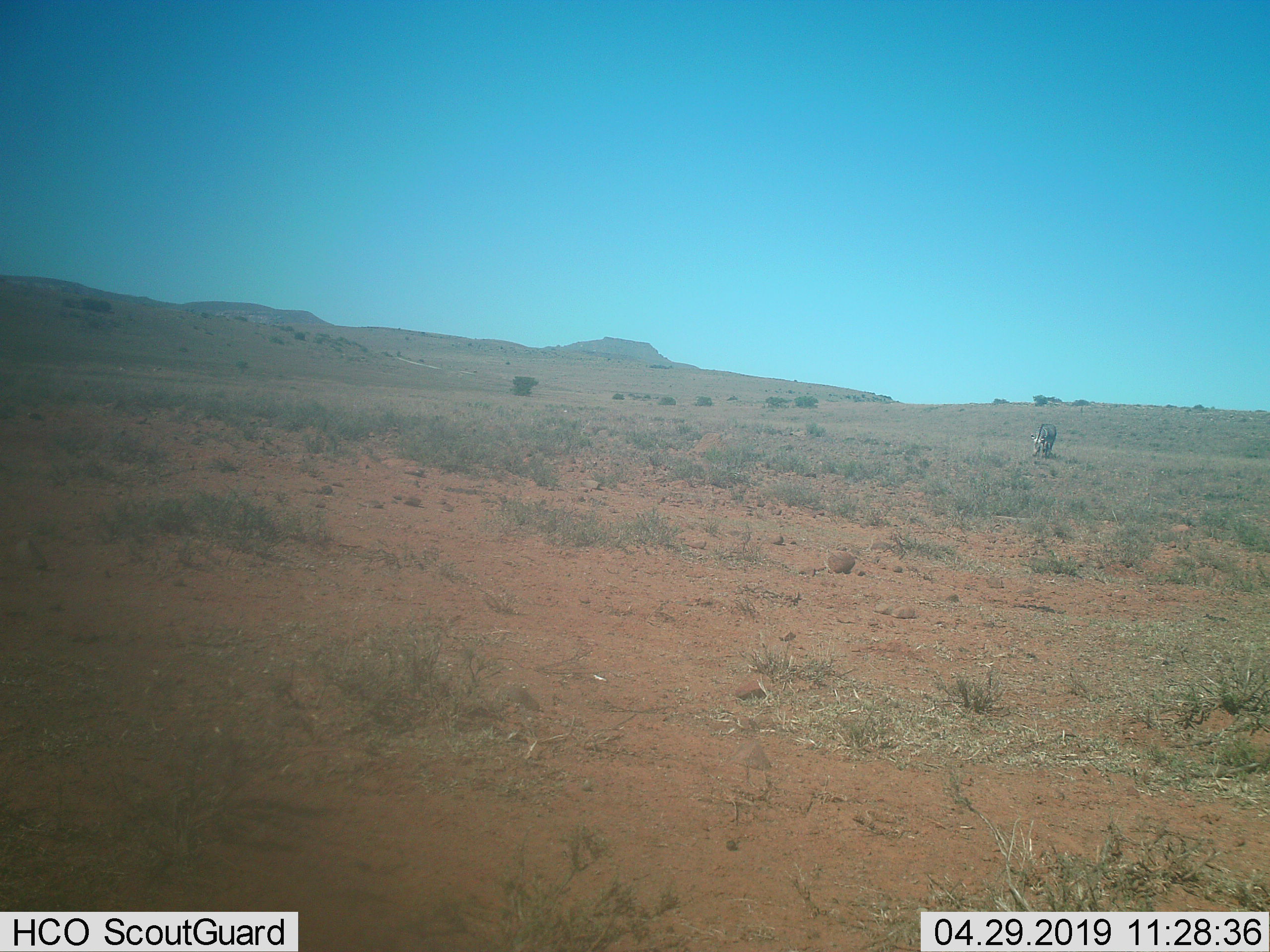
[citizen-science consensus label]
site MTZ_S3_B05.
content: unidentified animal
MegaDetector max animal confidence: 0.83